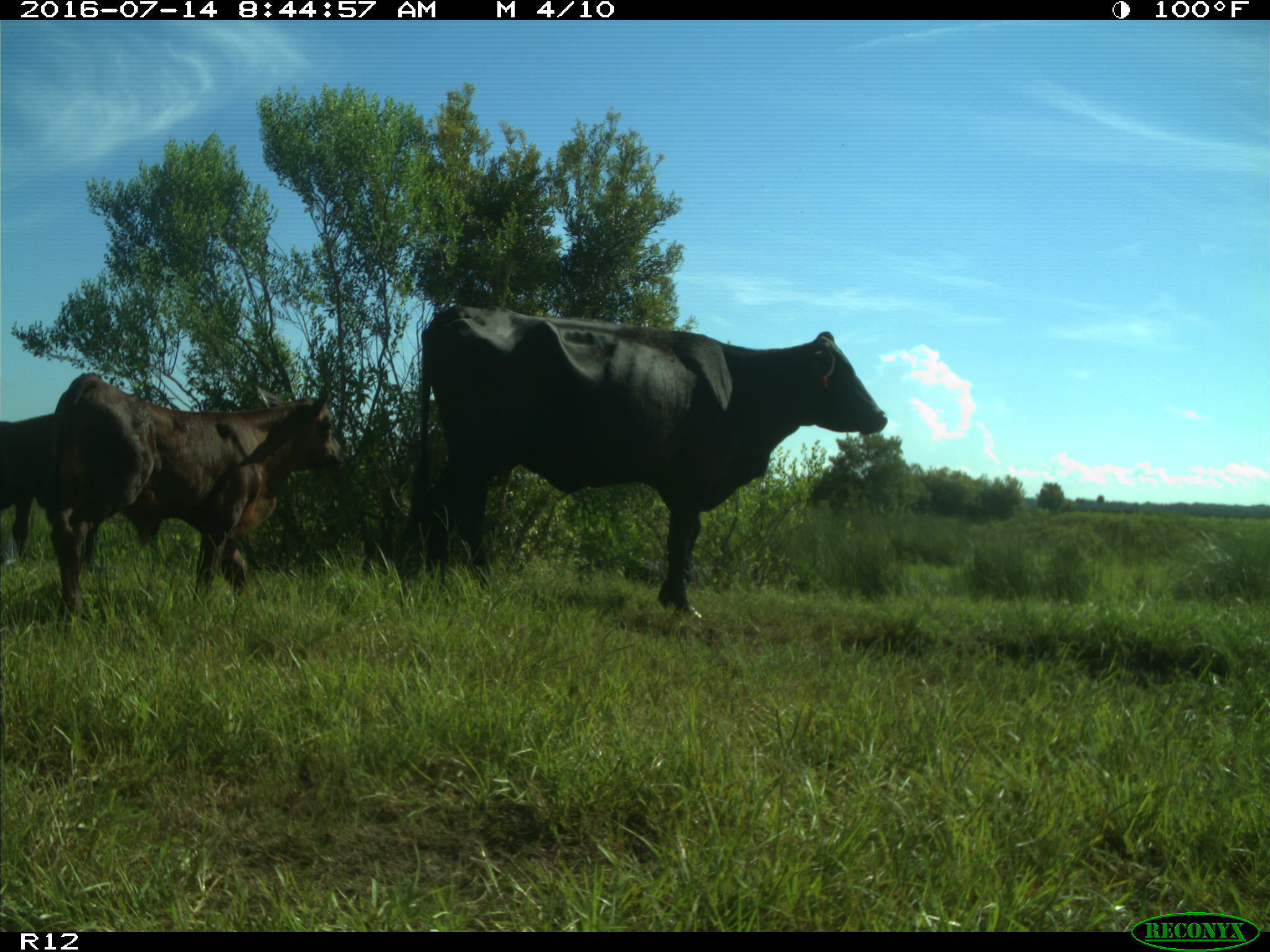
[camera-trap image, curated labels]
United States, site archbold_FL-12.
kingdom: Animalia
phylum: Chordata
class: Mammalia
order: Artiodactyla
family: Bovidae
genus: Bos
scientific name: Bos taurus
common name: domestic cow